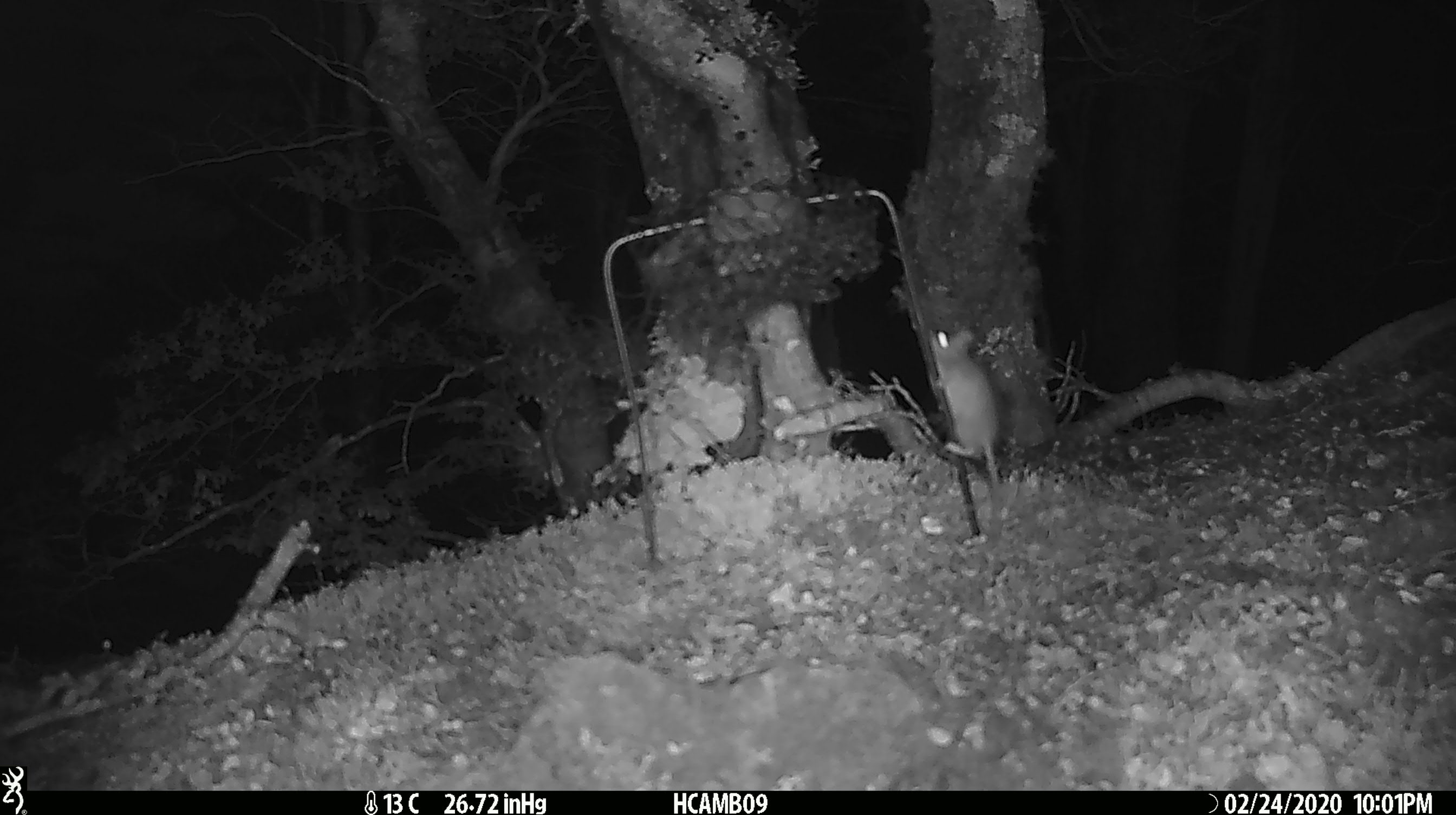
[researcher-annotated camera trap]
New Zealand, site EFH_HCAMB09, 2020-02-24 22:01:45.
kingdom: Animalia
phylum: Chordata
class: Mammalia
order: Rodentia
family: Muridae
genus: Mus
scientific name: Mus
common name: mouse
Mouse (Mus).